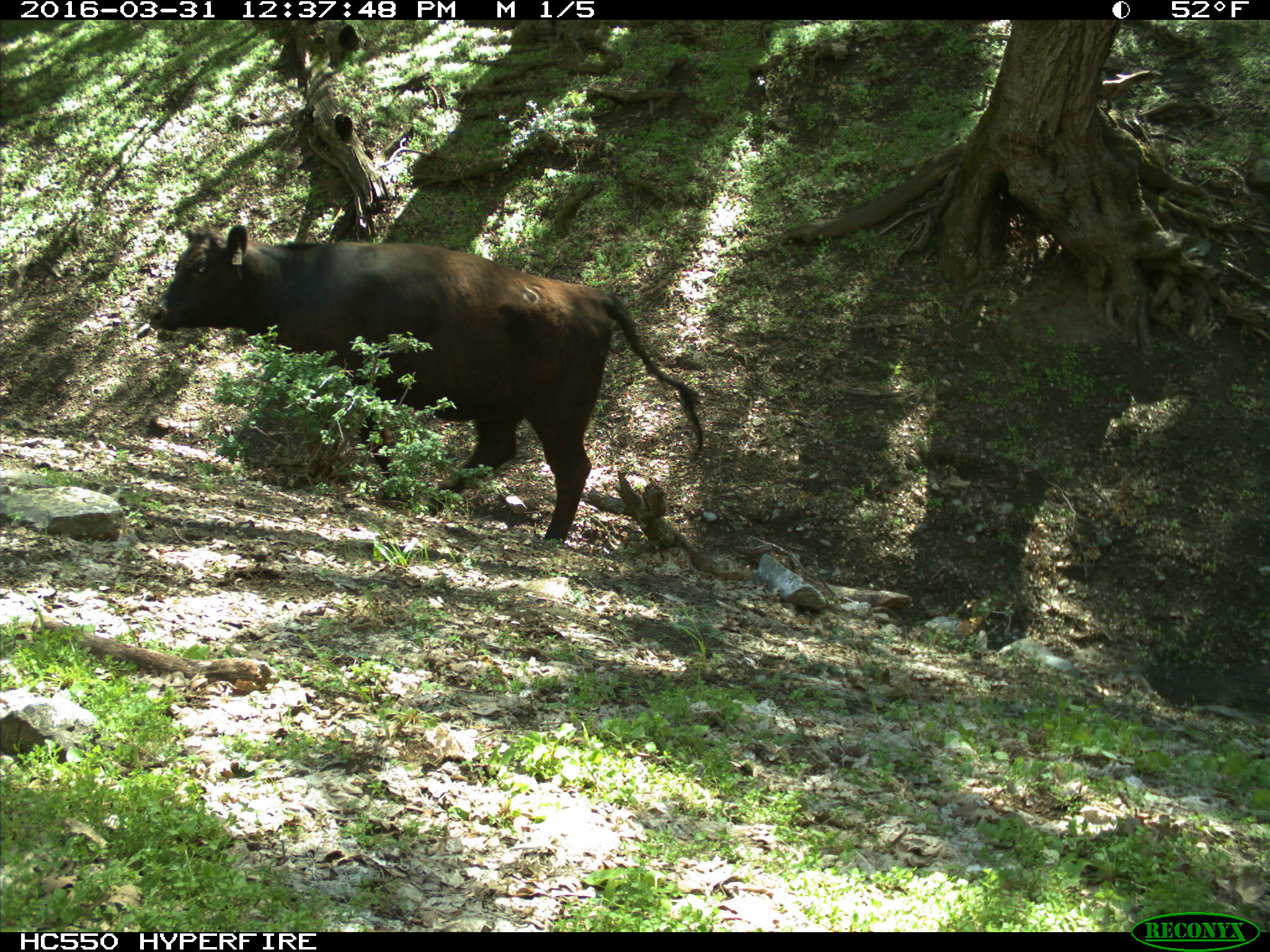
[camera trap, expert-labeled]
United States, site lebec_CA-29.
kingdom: Animalia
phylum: Chordata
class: Mammalia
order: Artiodactyla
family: Bovidae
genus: Bos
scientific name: Bos taurus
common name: domestic cow